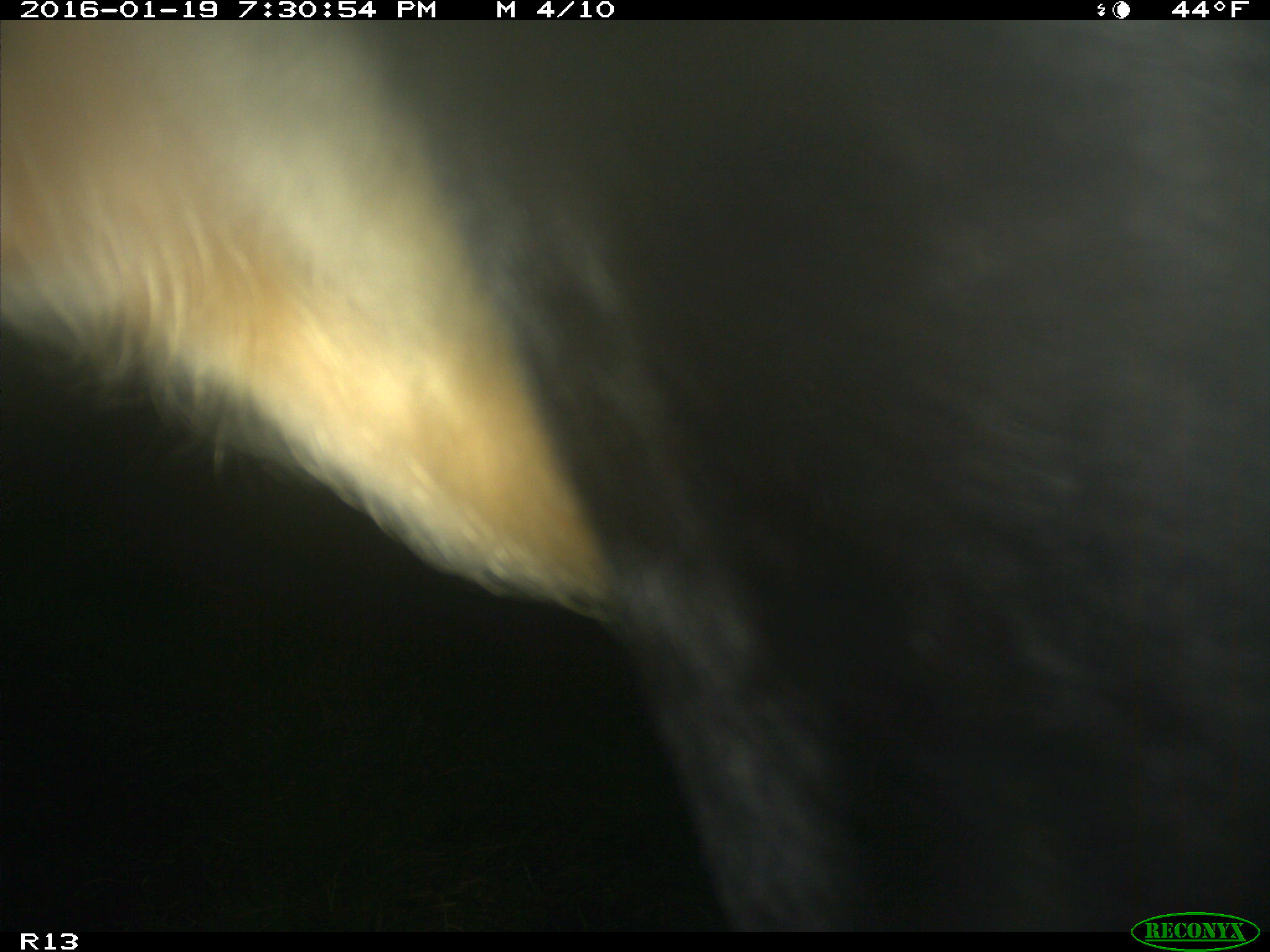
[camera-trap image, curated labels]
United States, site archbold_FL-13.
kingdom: Animalia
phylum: Chordata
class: Mammalia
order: Artiodactyla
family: Bovidae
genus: Bos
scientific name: Bos taurus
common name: domestic cow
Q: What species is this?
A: Bos taurus (domestic cow).